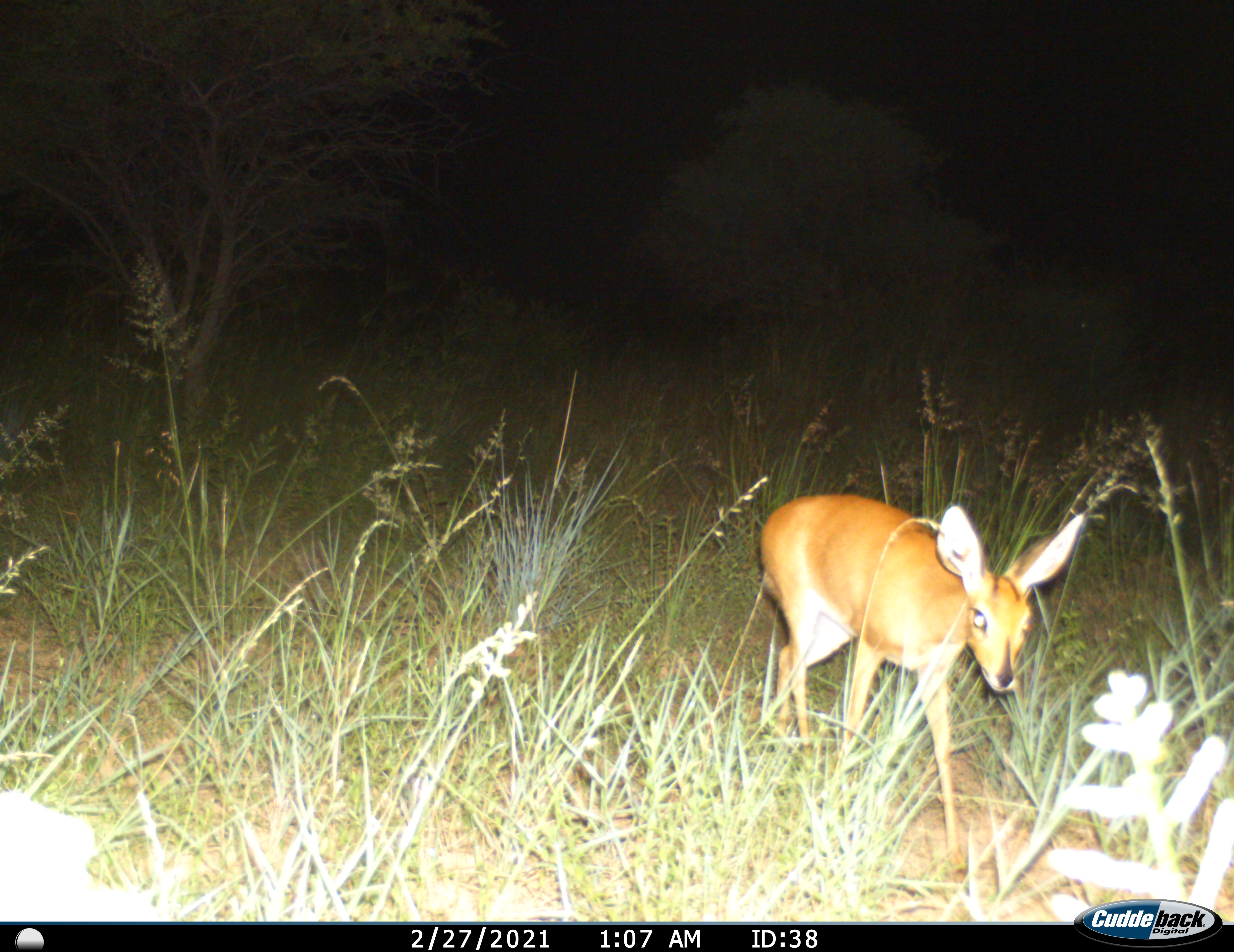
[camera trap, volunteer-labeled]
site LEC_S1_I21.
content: unidentified animal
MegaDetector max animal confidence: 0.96